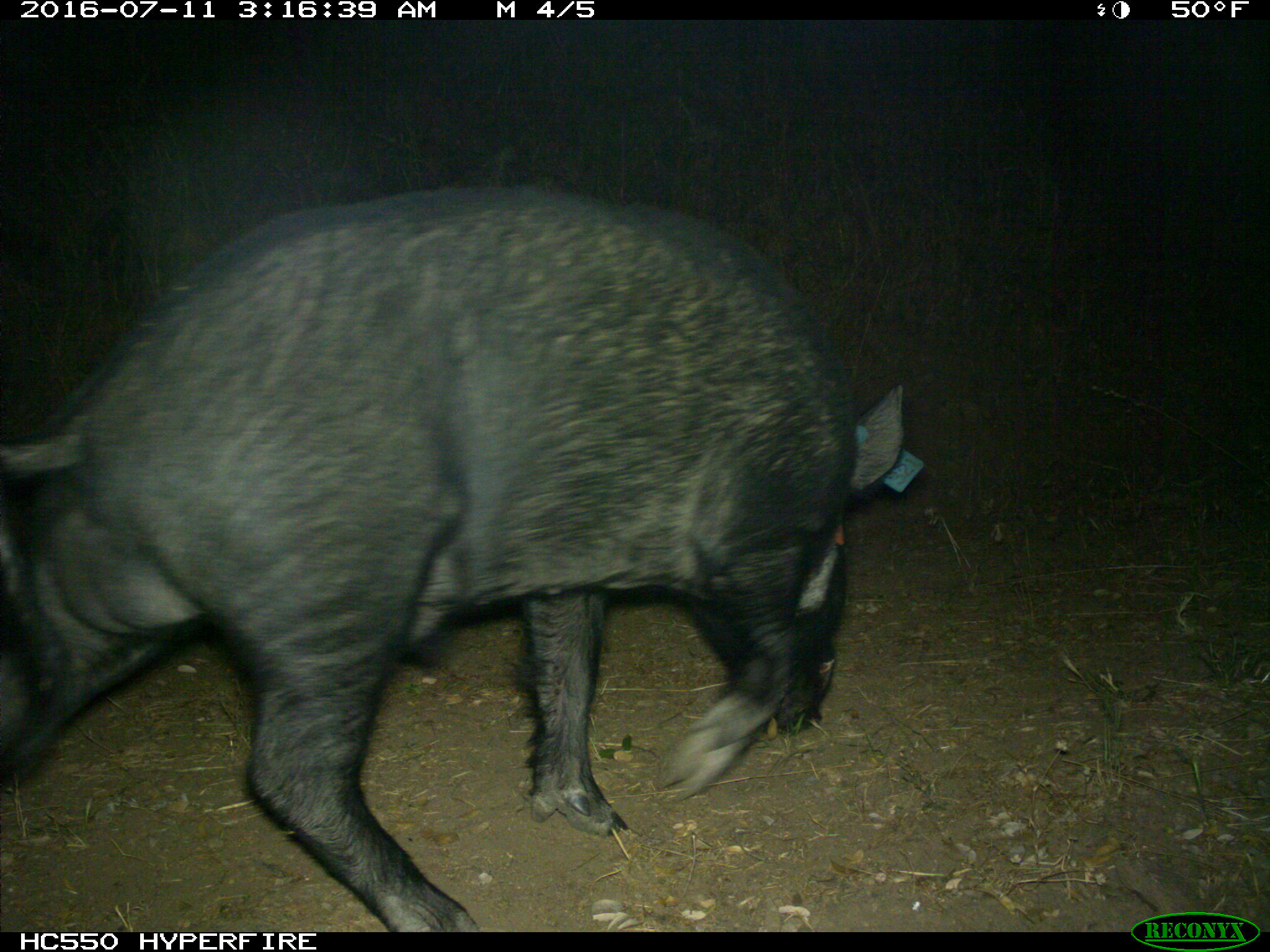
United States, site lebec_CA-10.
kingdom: Animalia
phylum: Chordata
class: Mammalia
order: Artiodactyla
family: Suidae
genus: Sus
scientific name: Sus scrofa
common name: wild boar